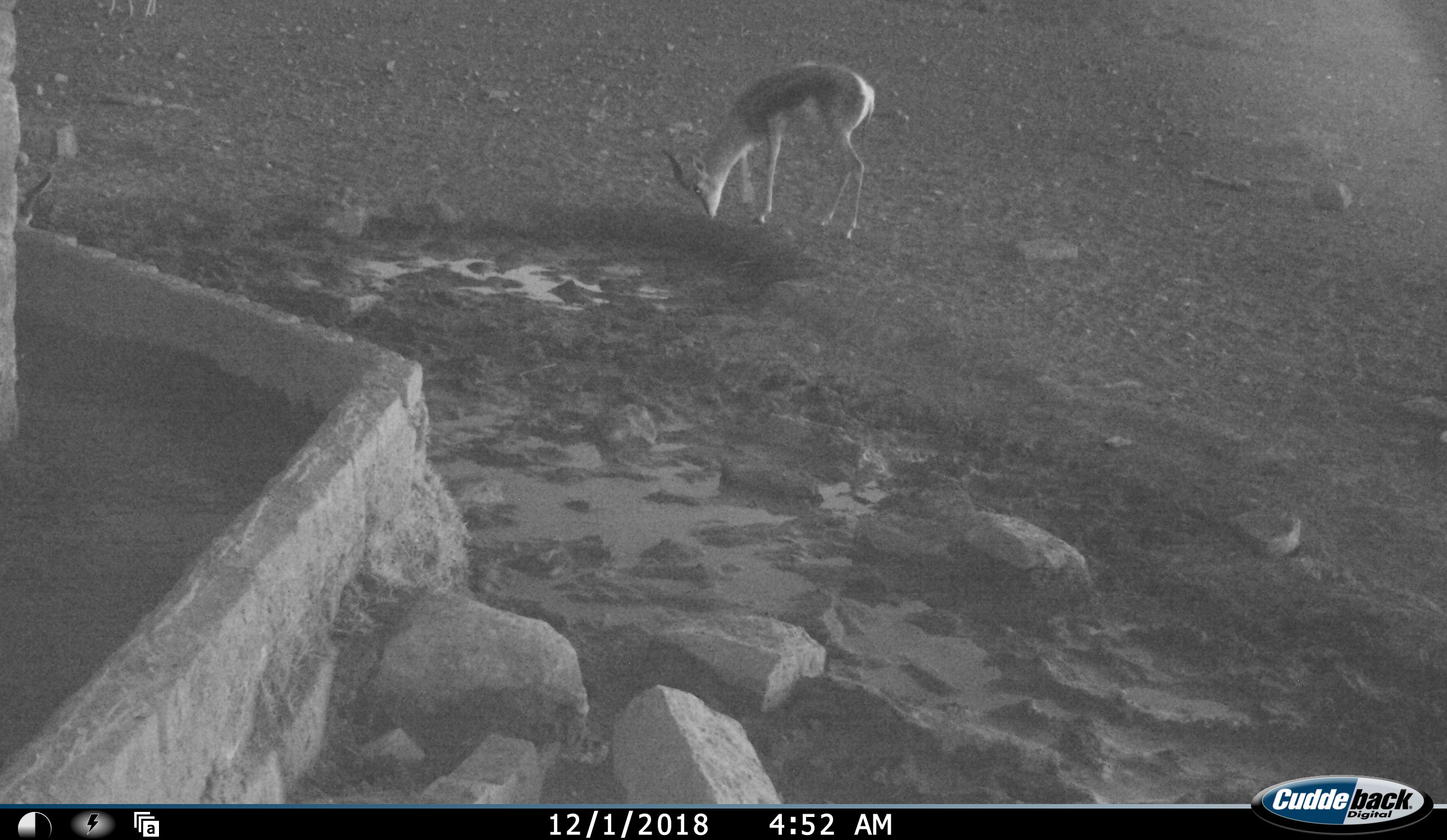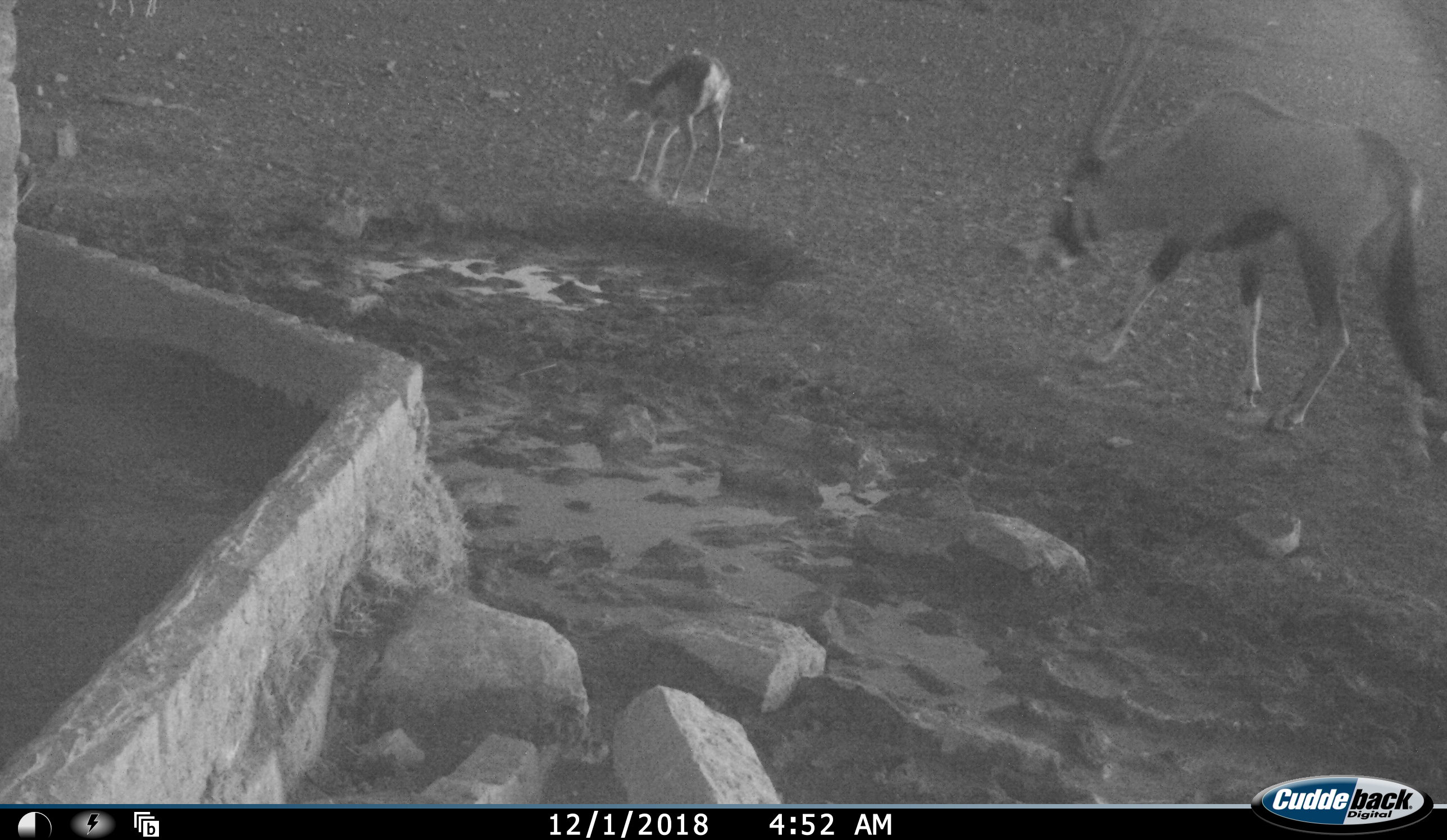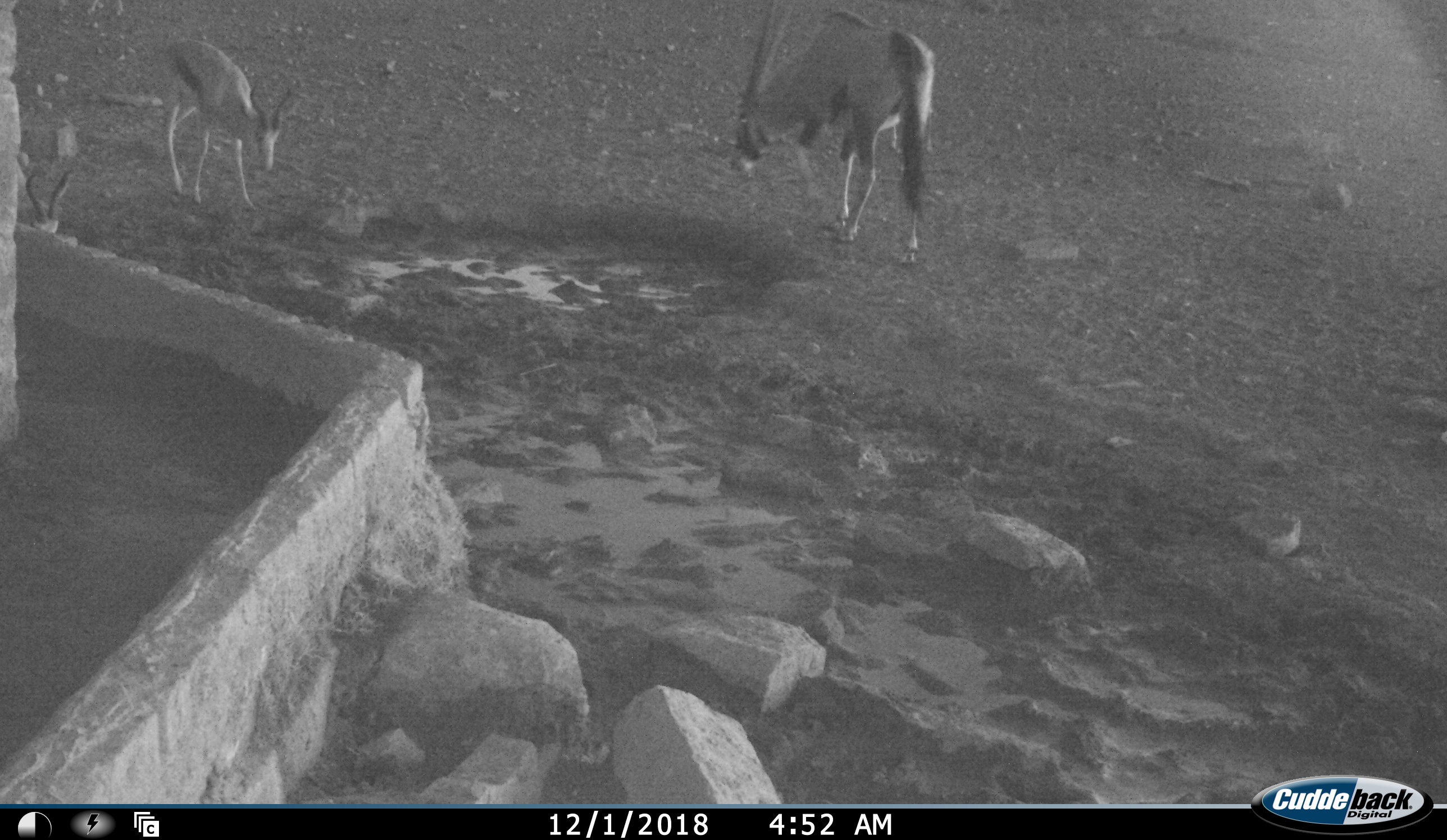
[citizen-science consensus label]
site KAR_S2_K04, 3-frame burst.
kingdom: Animalia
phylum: Chordata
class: Mammalia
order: Artiodactyla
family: Bovidae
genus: Oryx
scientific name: Oryx gazella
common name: gemsbok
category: oryx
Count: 1.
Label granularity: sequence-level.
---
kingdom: Animalia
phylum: Chordata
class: Mammalia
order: Artiodactyla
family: Bovidae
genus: Antidorcas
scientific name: Antidorcas marsupialis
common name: springbok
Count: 3.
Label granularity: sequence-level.